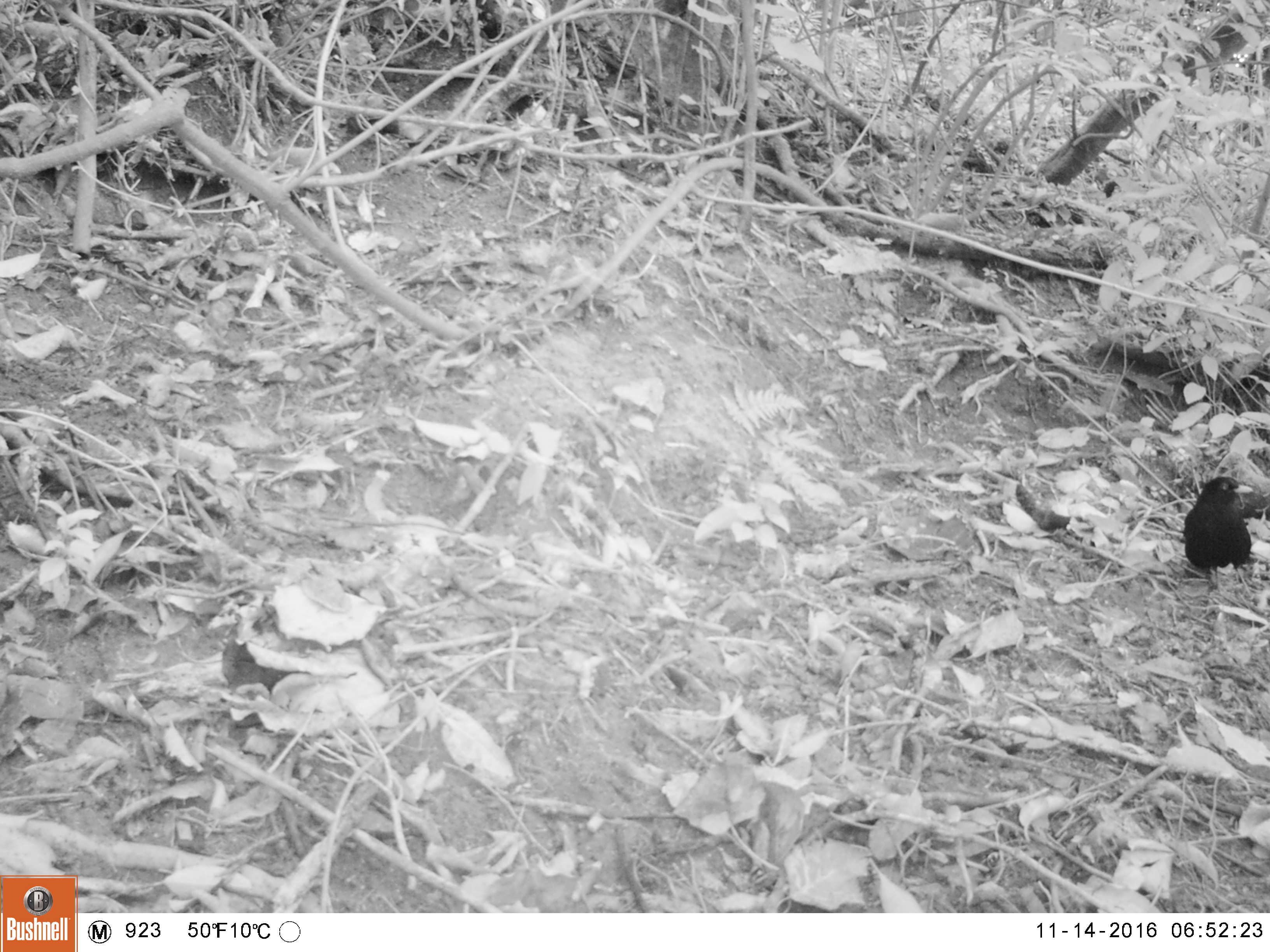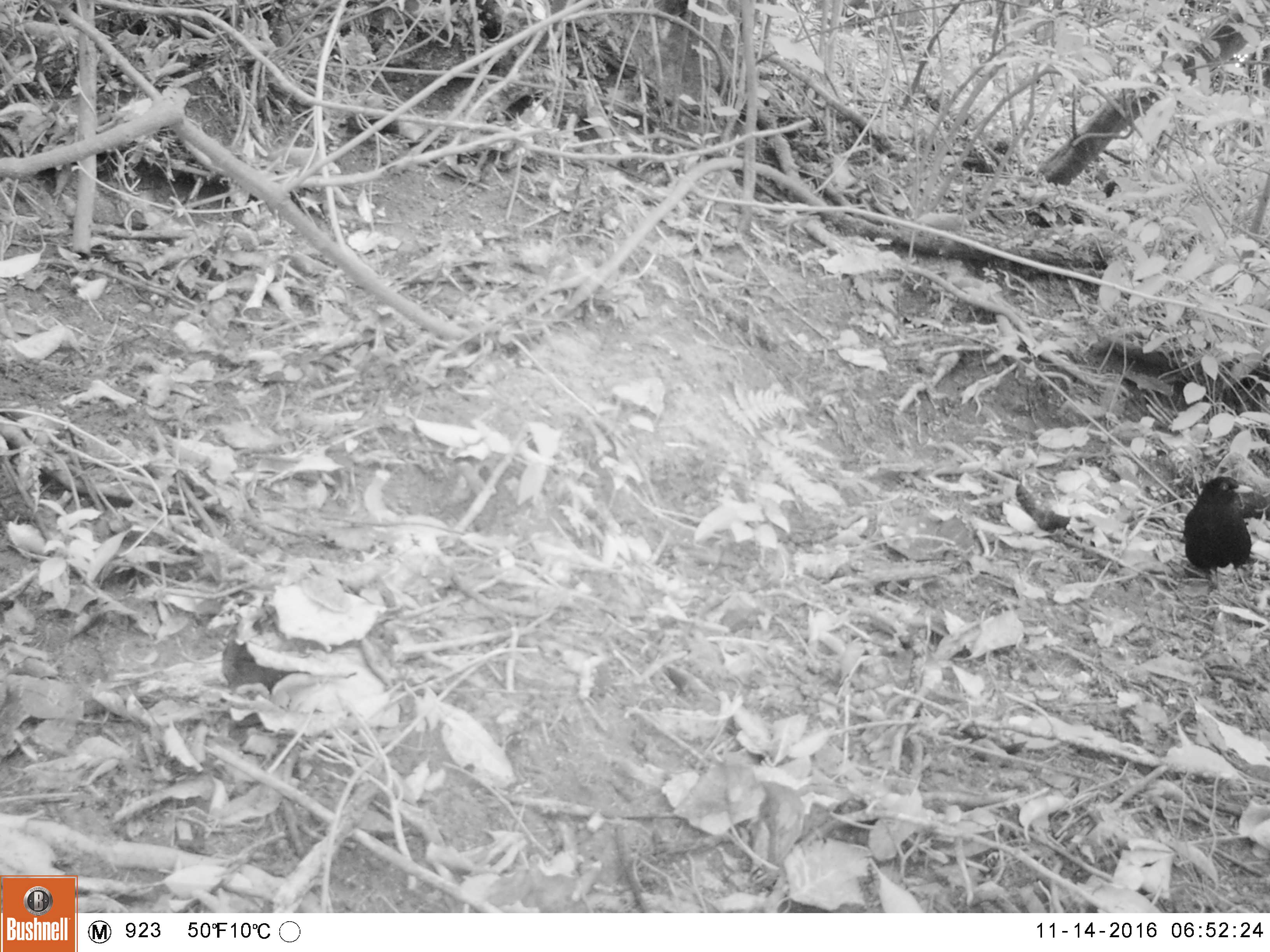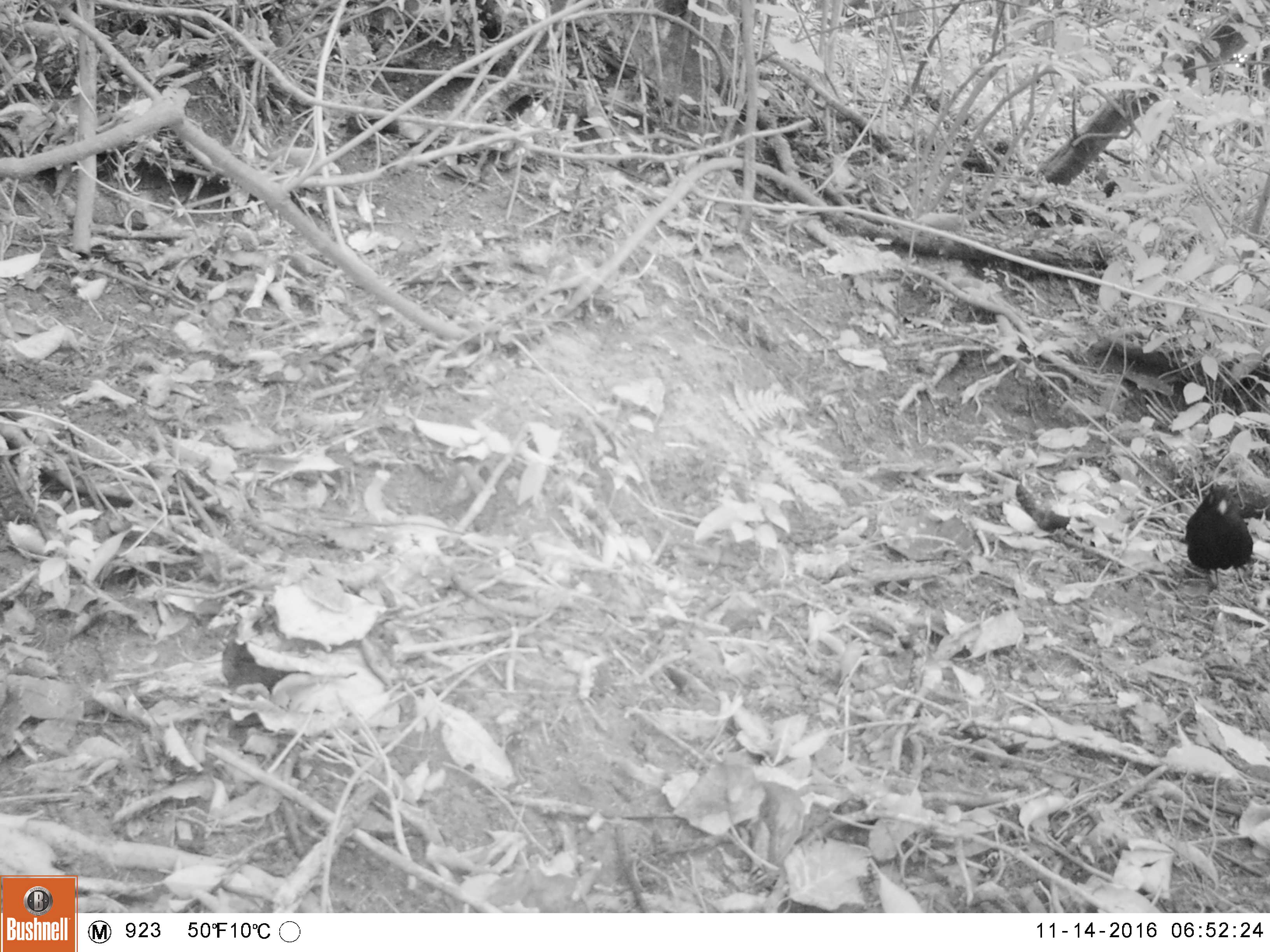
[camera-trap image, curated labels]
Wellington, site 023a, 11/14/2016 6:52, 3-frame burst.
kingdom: Animalia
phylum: Chordata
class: Aves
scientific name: Aves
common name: bird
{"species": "bird (Aves)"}